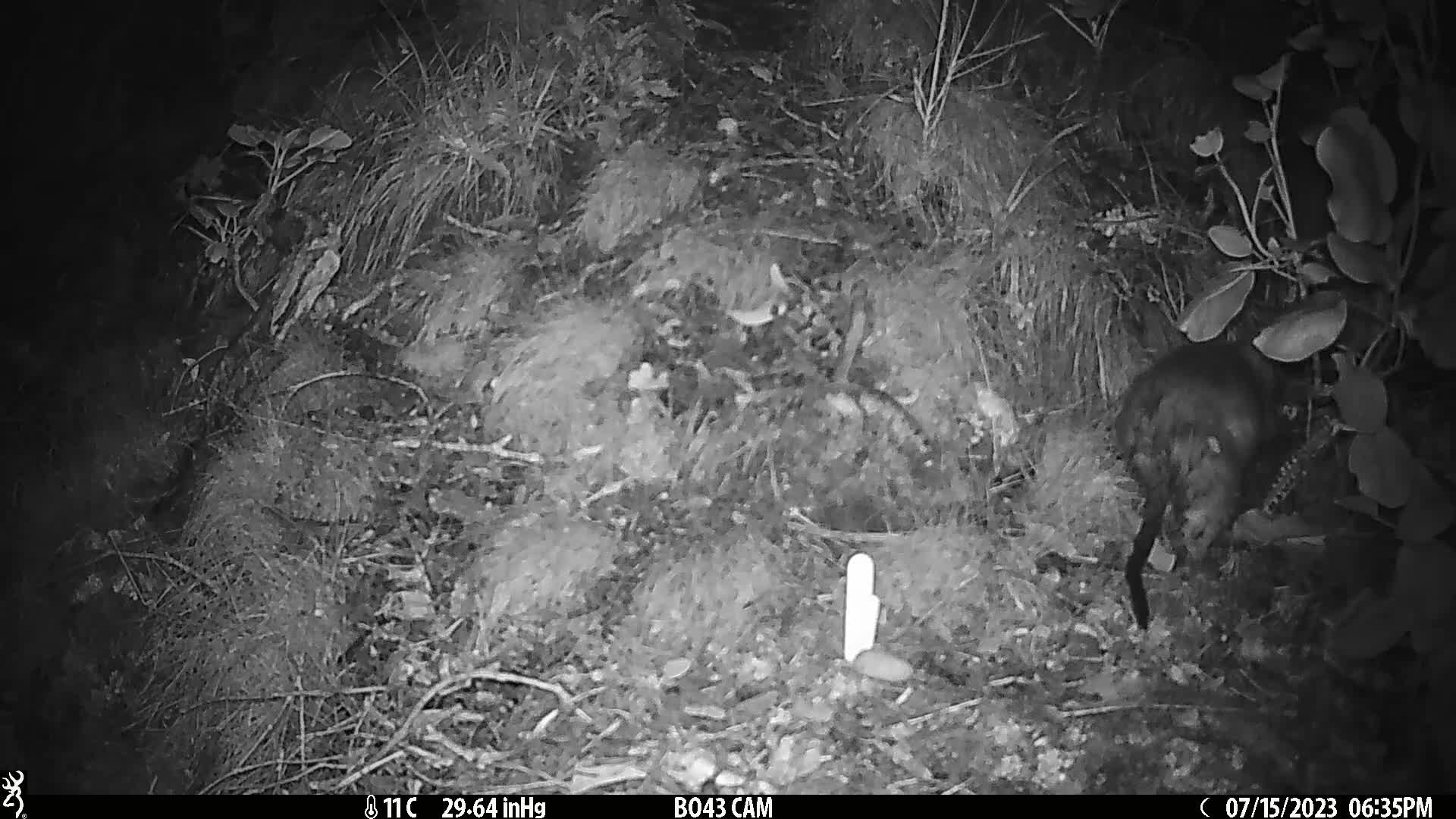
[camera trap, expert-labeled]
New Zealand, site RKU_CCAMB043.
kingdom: Animalia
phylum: Chordata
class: Mammalia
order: Diprotodontia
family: Phalangeridae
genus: Trichosurus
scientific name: Trichosurus vulpecula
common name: common brushtail possum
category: possum